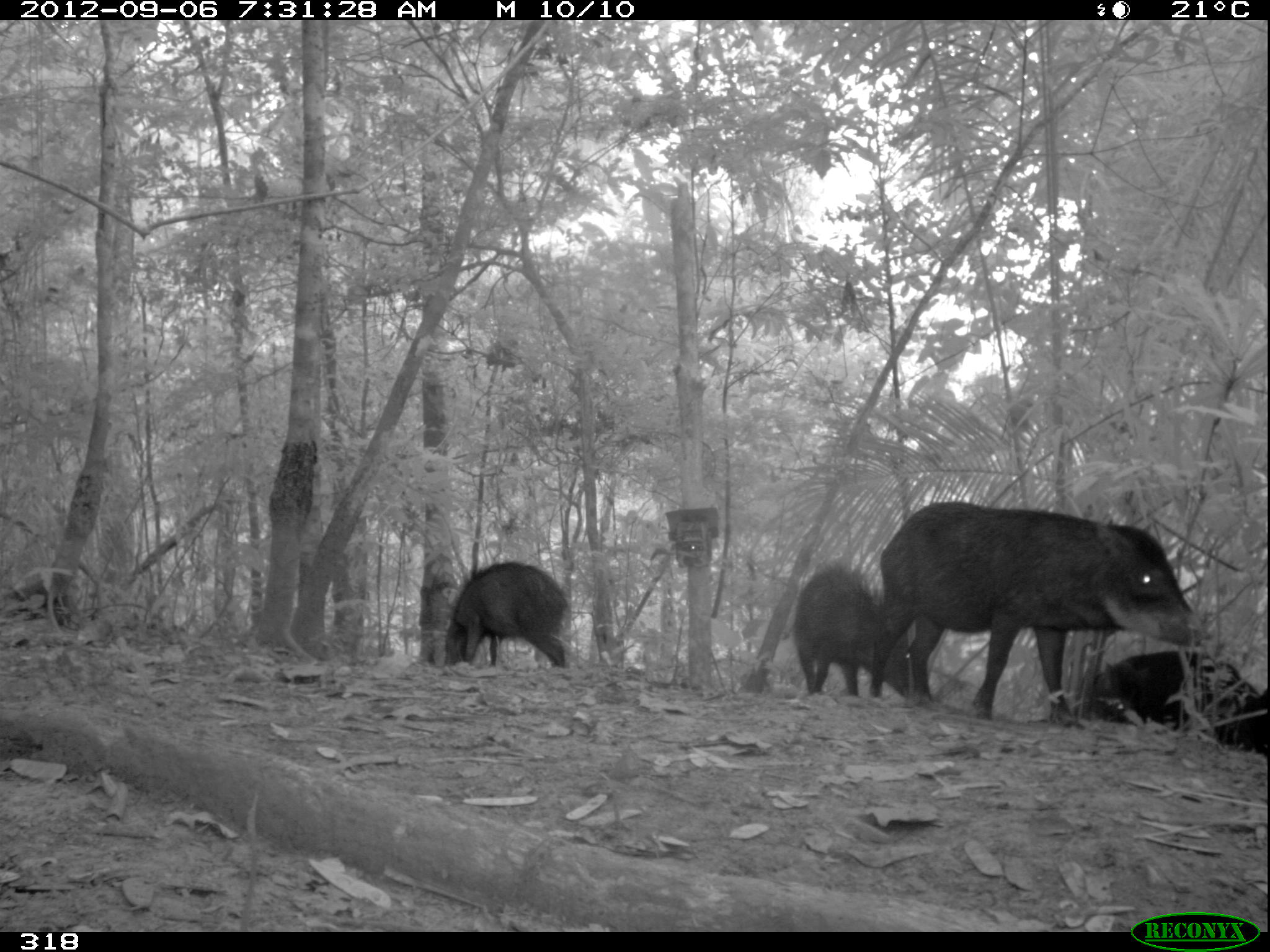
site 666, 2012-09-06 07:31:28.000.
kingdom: Animalia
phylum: Chordata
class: Mammalia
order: Artiodactyla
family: Tayassuidae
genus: Tayassu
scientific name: Tayassu pecari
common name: white-lipped peccary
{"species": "Tayassu pecari (white-lipped peccary)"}